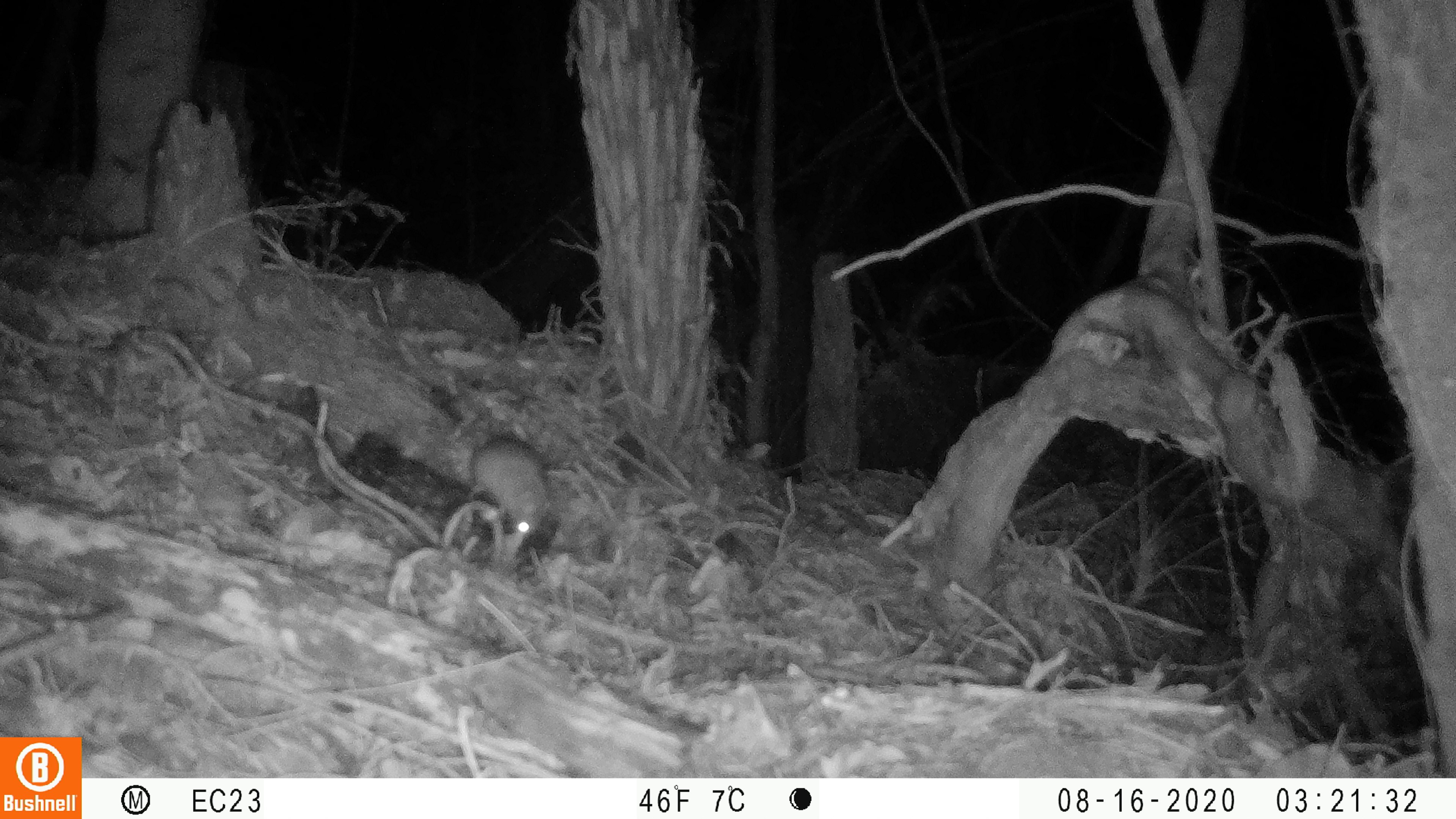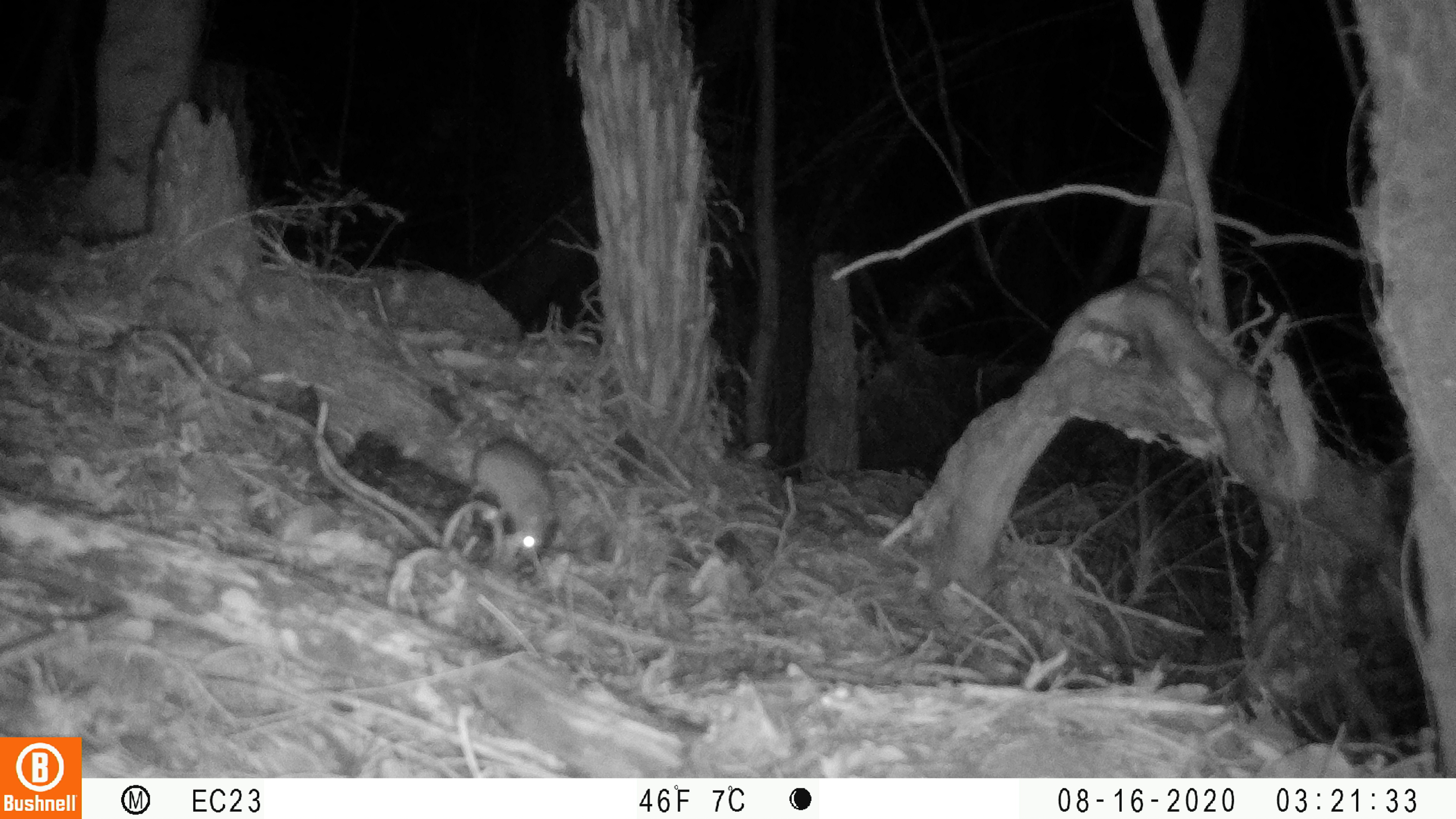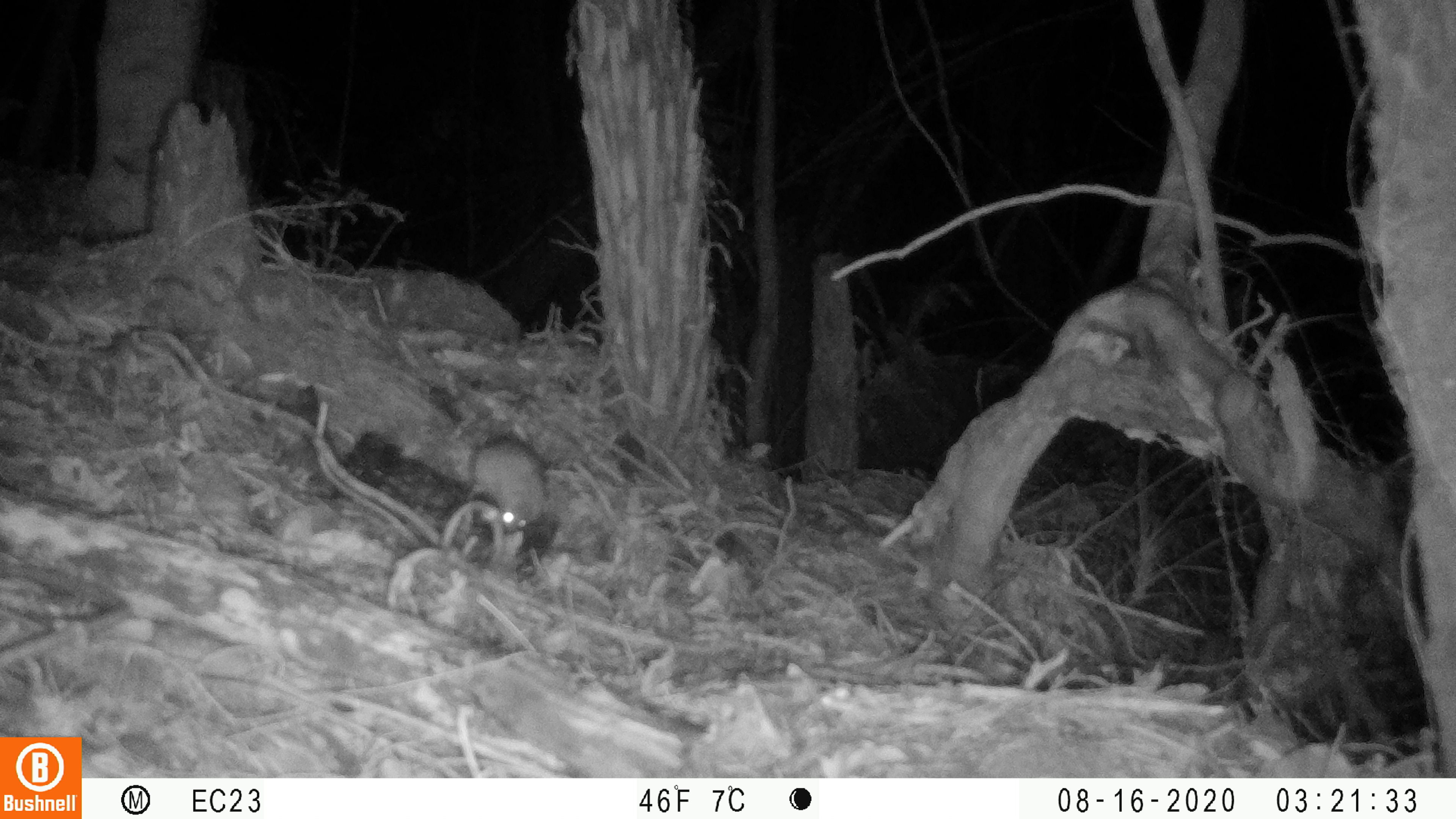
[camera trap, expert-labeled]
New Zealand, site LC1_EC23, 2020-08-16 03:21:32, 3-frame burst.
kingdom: Animalia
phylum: Chordata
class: Mammalia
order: Rodentia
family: Muridae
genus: Rattus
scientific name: Rattus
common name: rat